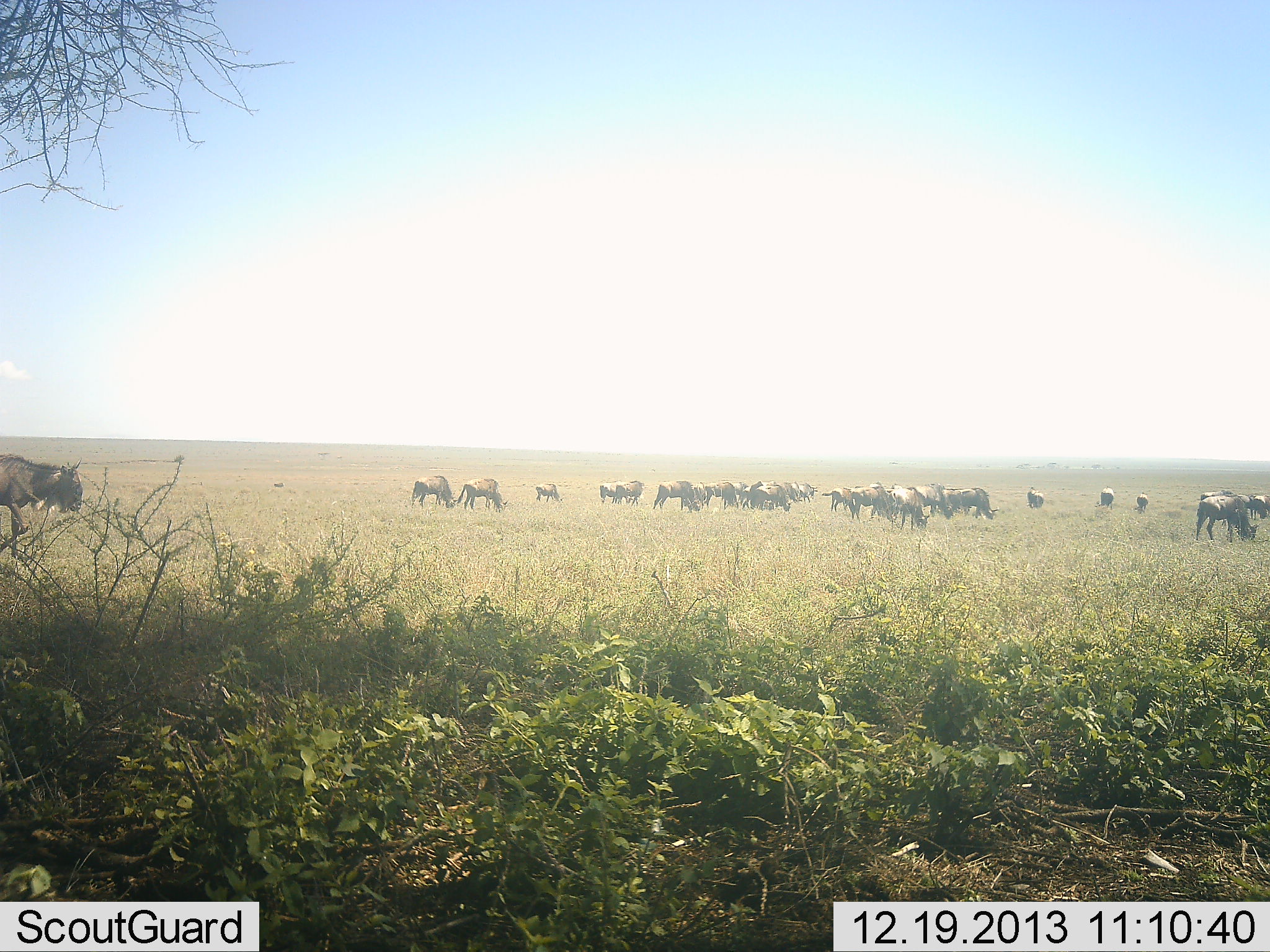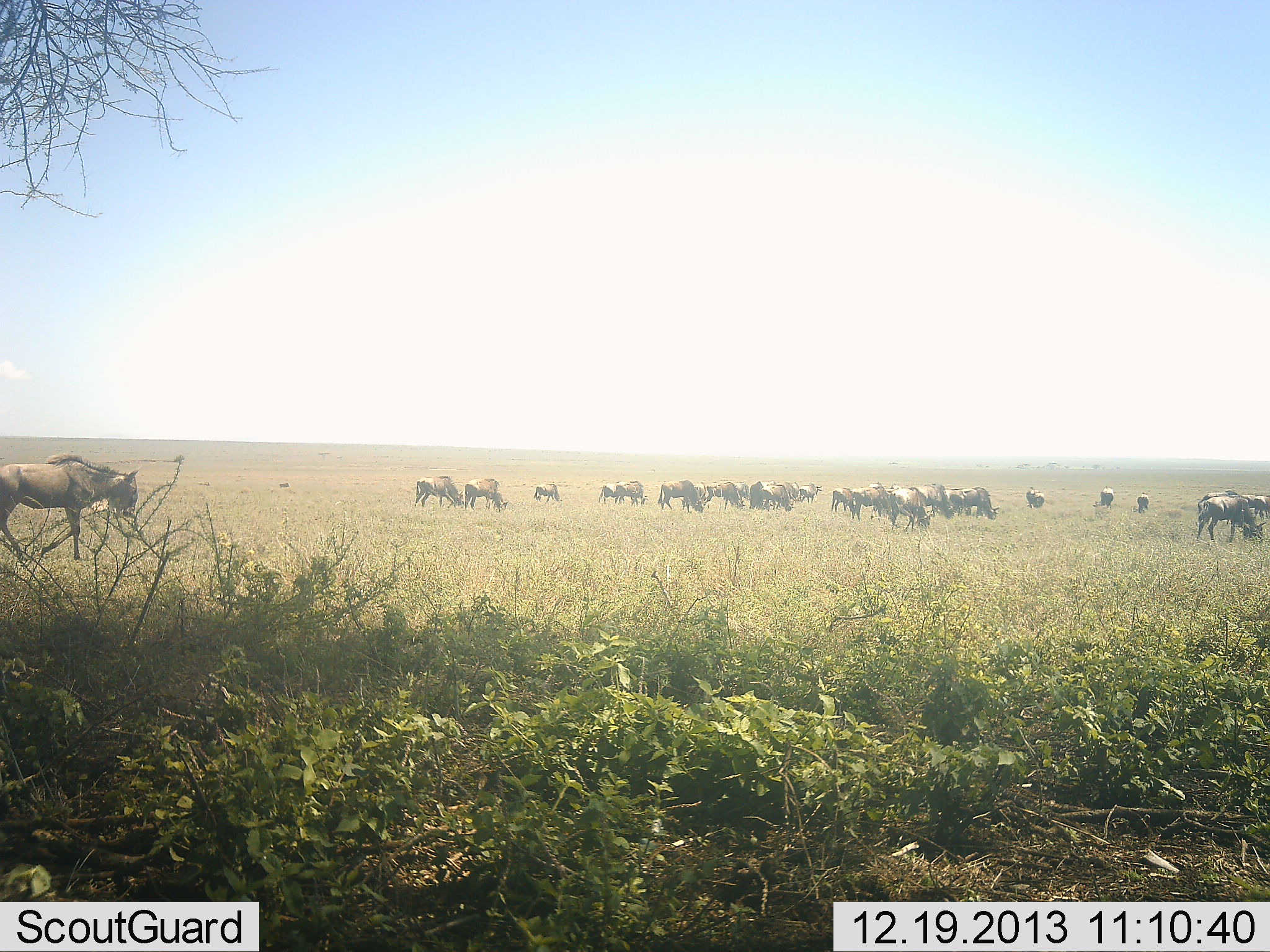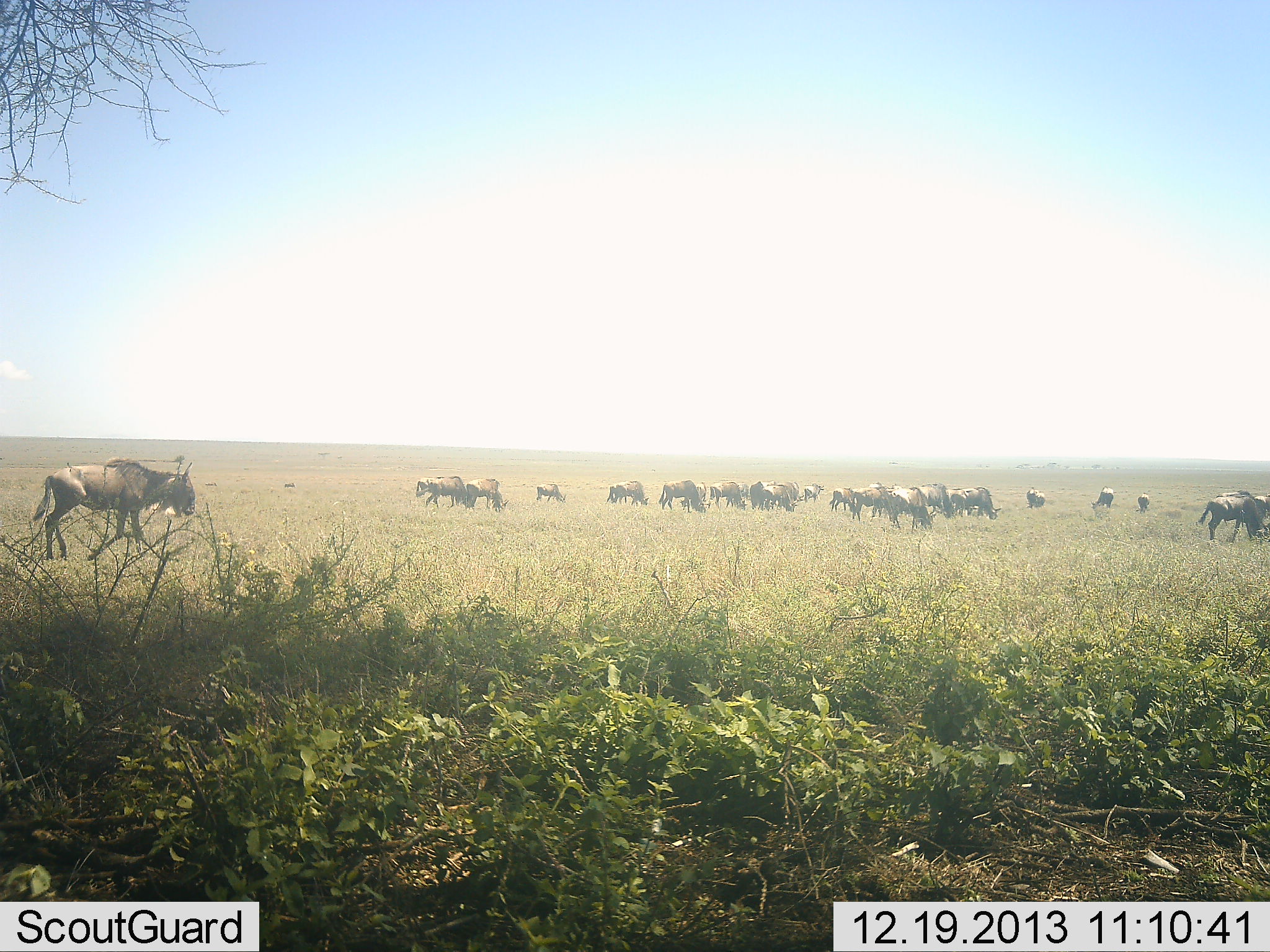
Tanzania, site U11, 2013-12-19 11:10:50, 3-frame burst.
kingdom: Animalia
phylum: Chordata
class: Mammalia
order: Artiodactyla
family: Bovidae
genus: Connochaetes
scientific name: Connochaetes taurinus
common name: blue wildebeest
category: wildebeest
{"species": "wildebeest (blue wildebeest) (Connochaetes taurinus)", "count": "11-50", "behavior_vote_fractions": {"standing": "20%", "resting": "0%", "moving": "60%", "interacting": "0%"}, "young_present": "0%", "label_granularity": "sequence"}